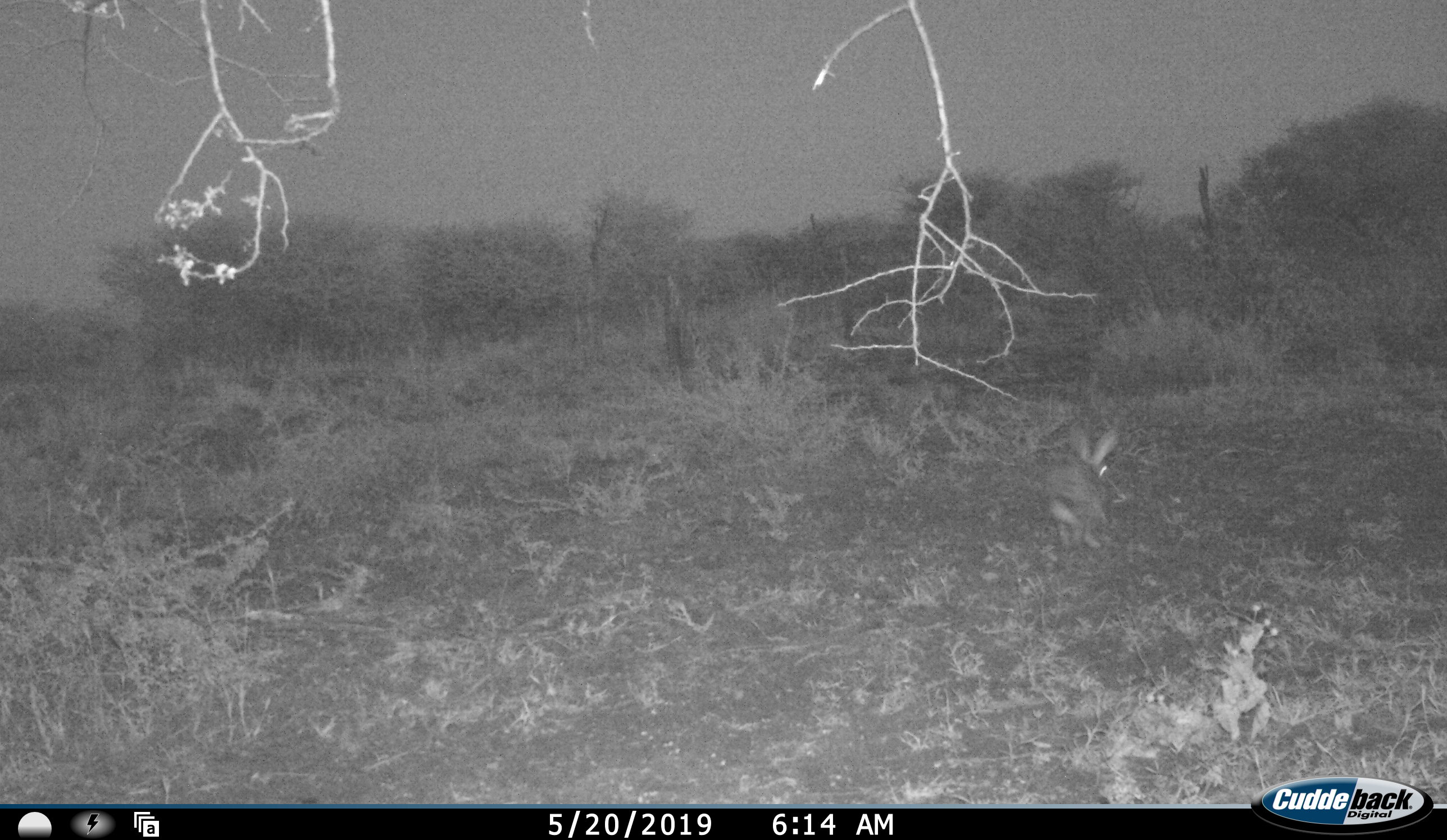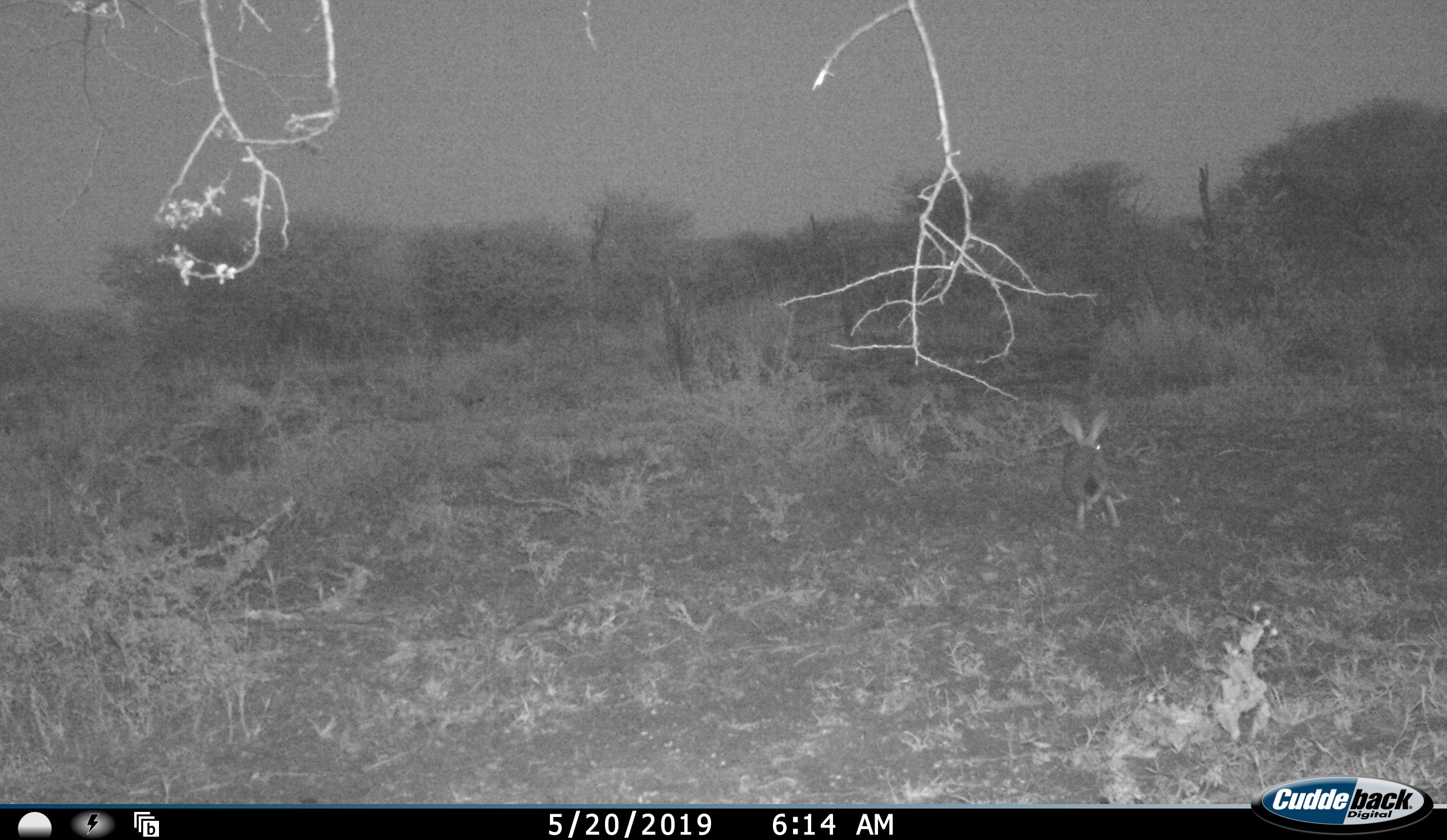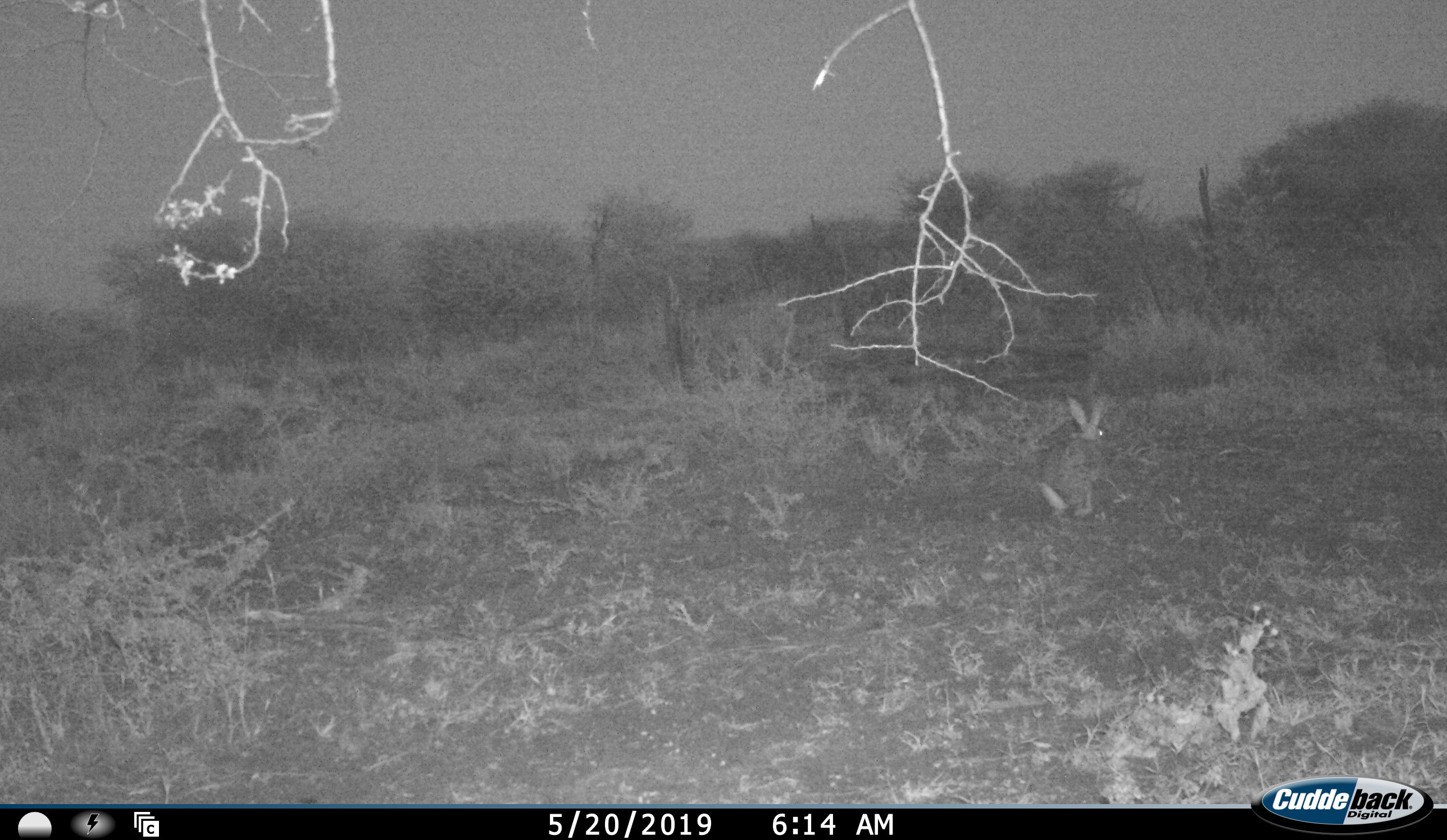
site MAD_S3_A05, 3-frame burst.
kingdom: Animalia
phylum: Chordata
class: Mammalia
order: Lagomorpha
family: Leporidae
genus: Lepus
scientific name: Lepus capensis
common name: cape hare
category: harecape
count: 1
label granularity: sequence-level